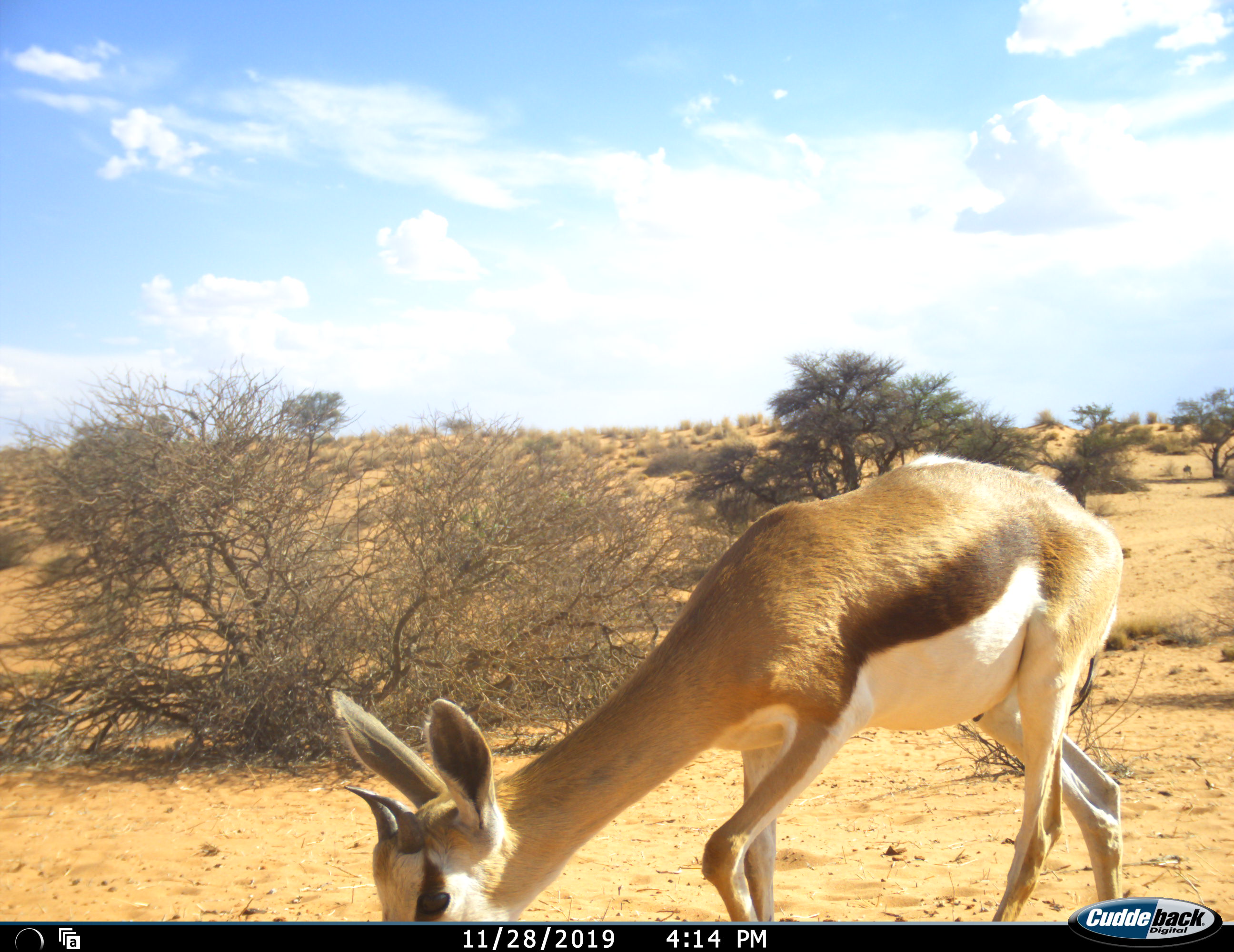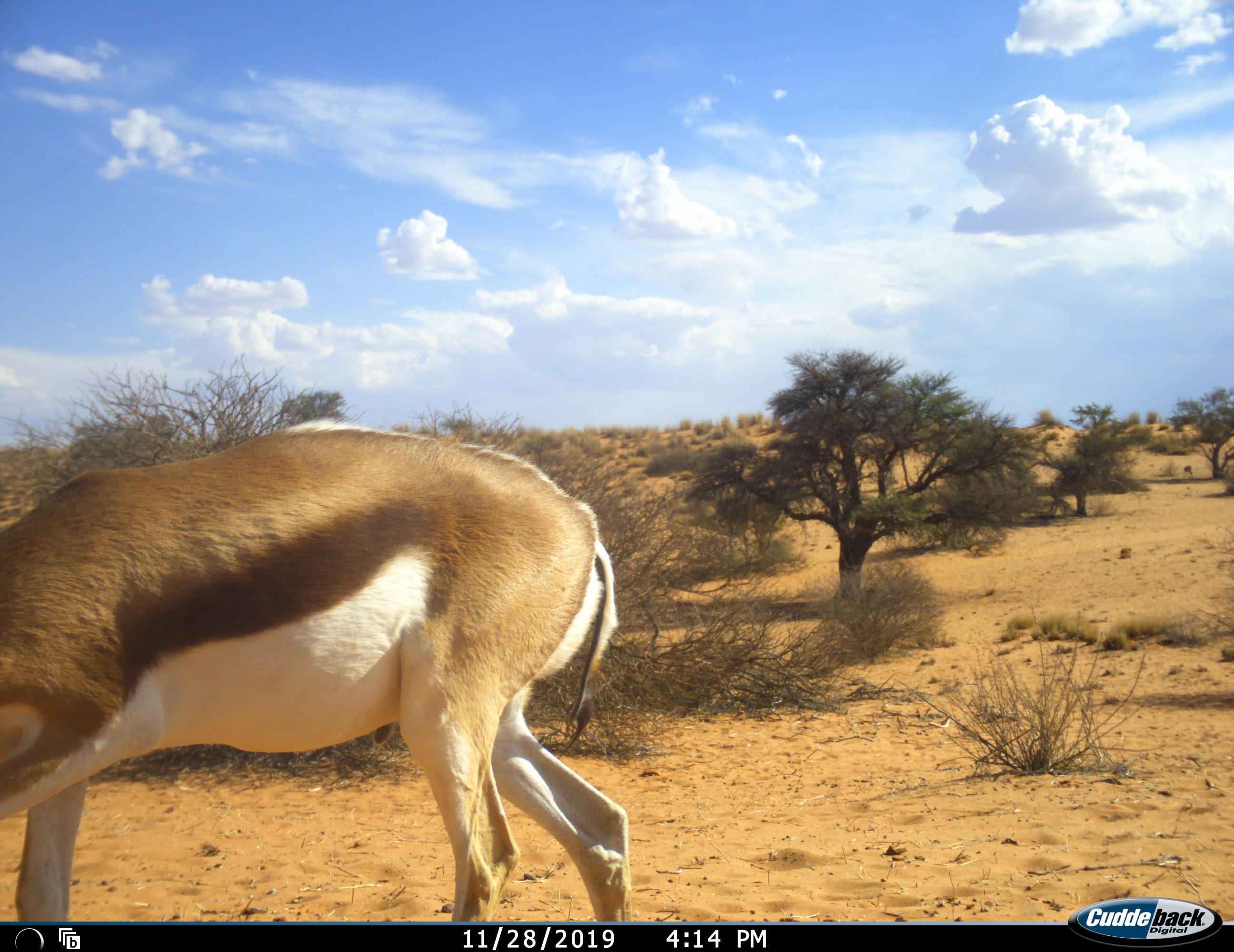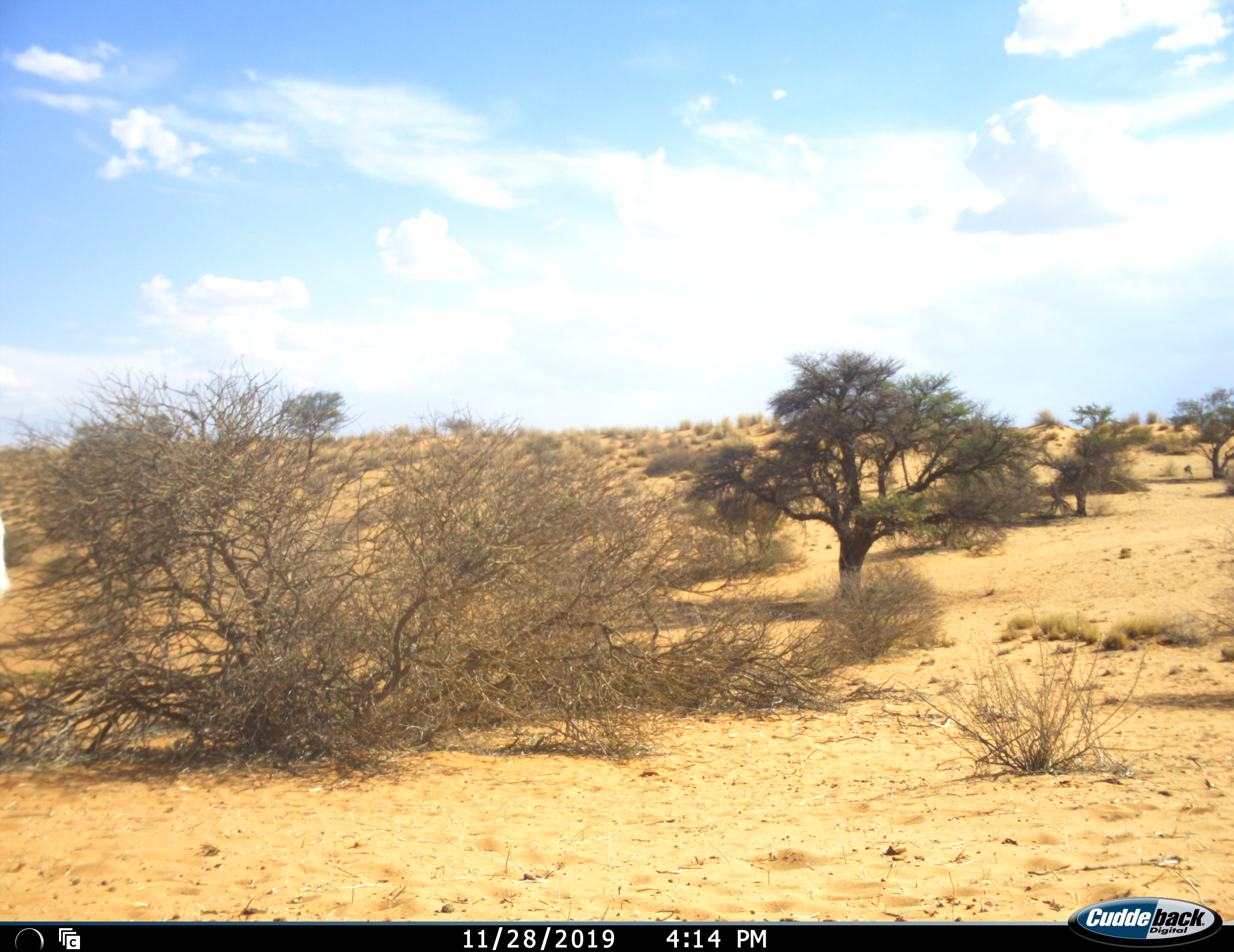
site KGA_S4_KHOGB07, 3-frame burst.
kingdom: Animalia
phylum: Chordata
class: Mammalia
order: Artiodactyla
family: Bovidae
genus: Antidorcas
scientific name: Antidorcas marsupialis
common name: springbok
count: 1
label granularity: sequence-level